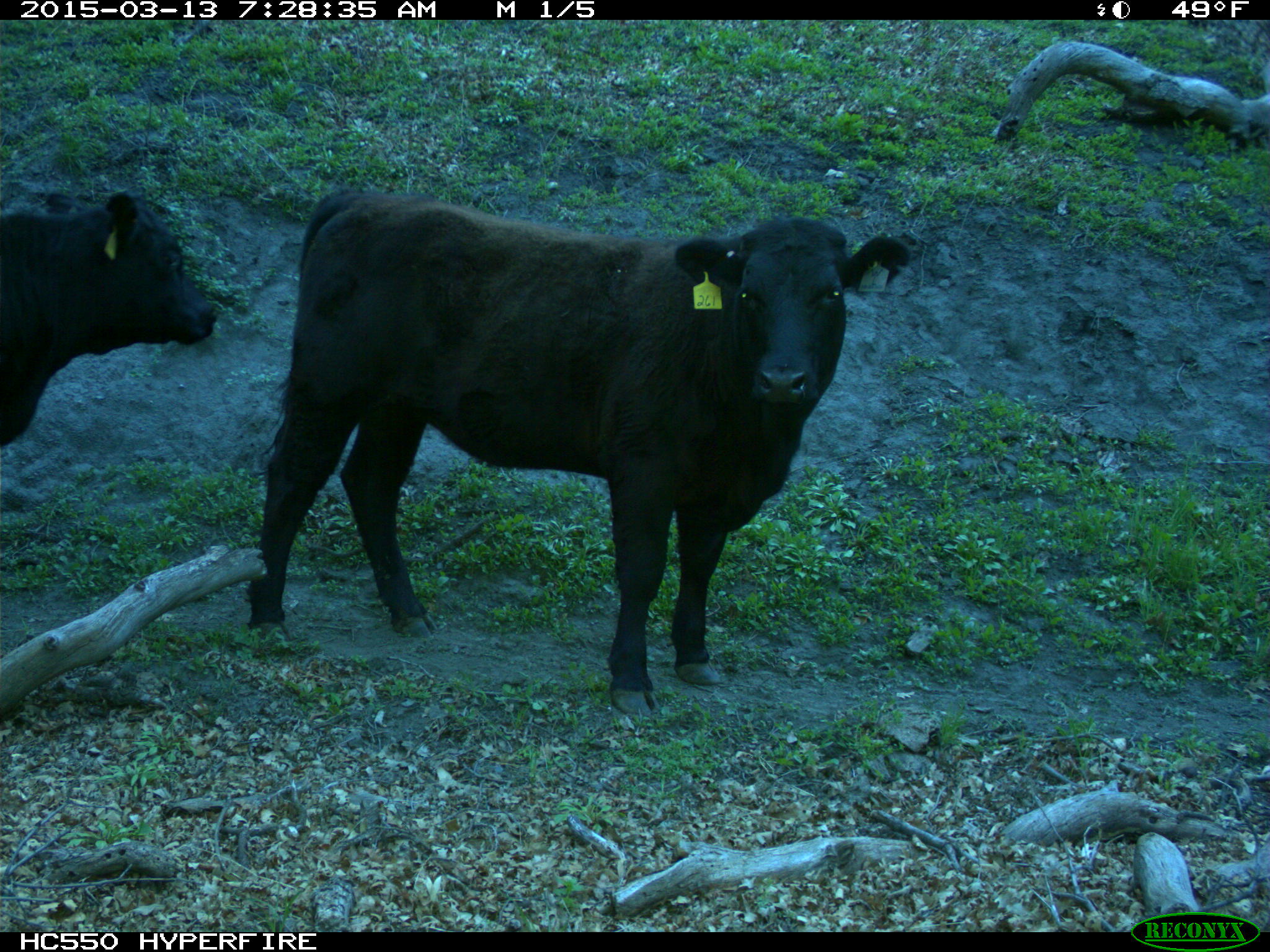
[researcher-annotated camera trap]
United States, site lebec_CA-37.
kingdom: Animalia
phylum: Chordata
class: Mammalia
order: Artiodactyla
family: Bovidae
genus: Bos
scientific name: Bos taurus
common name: domestic cow